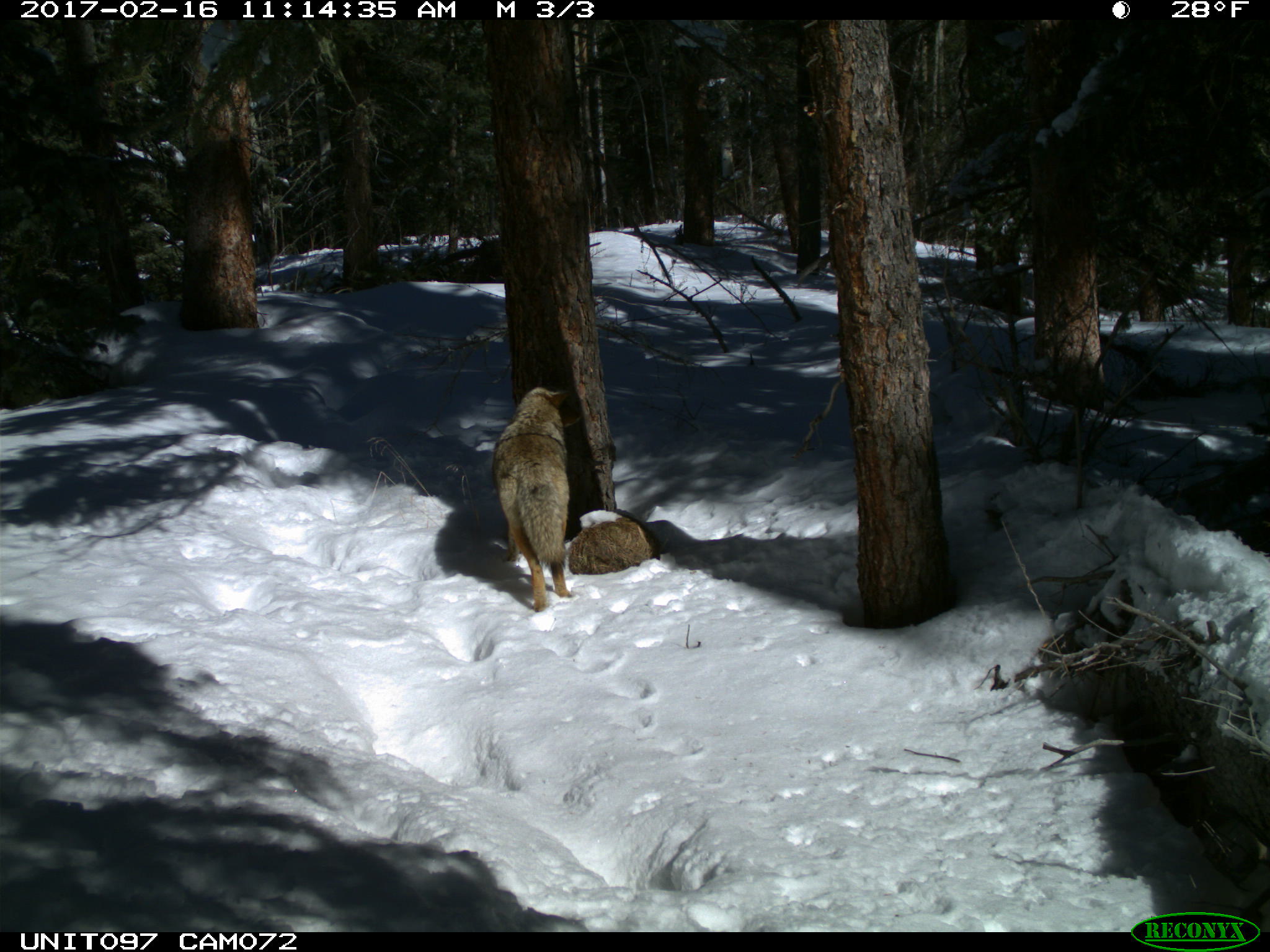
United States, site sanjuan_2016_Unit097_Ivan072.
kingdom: Animalia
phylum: Chordata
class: Mammalia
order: Carnivora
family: Canidae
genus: Canis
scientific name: Canis latrans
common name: coyote